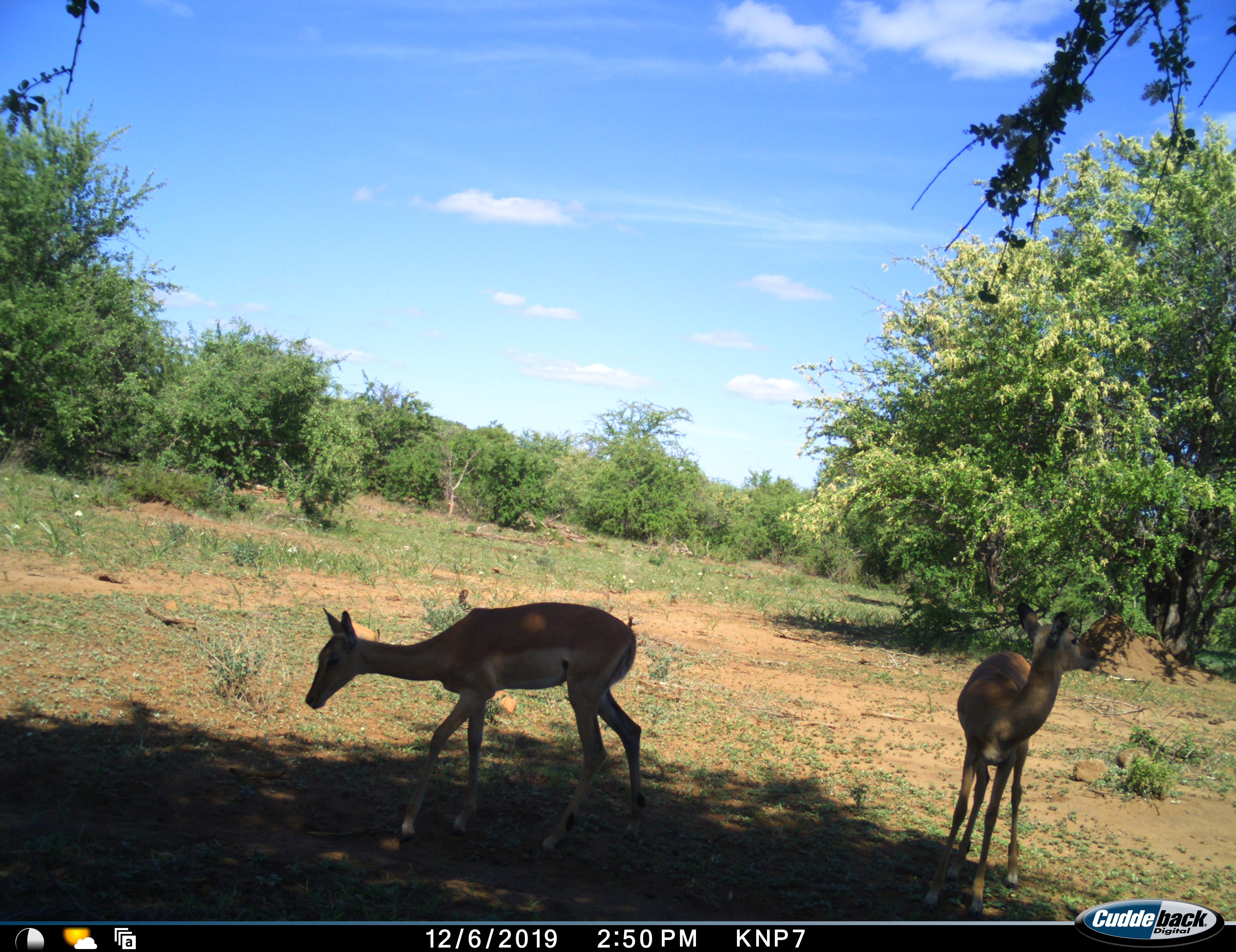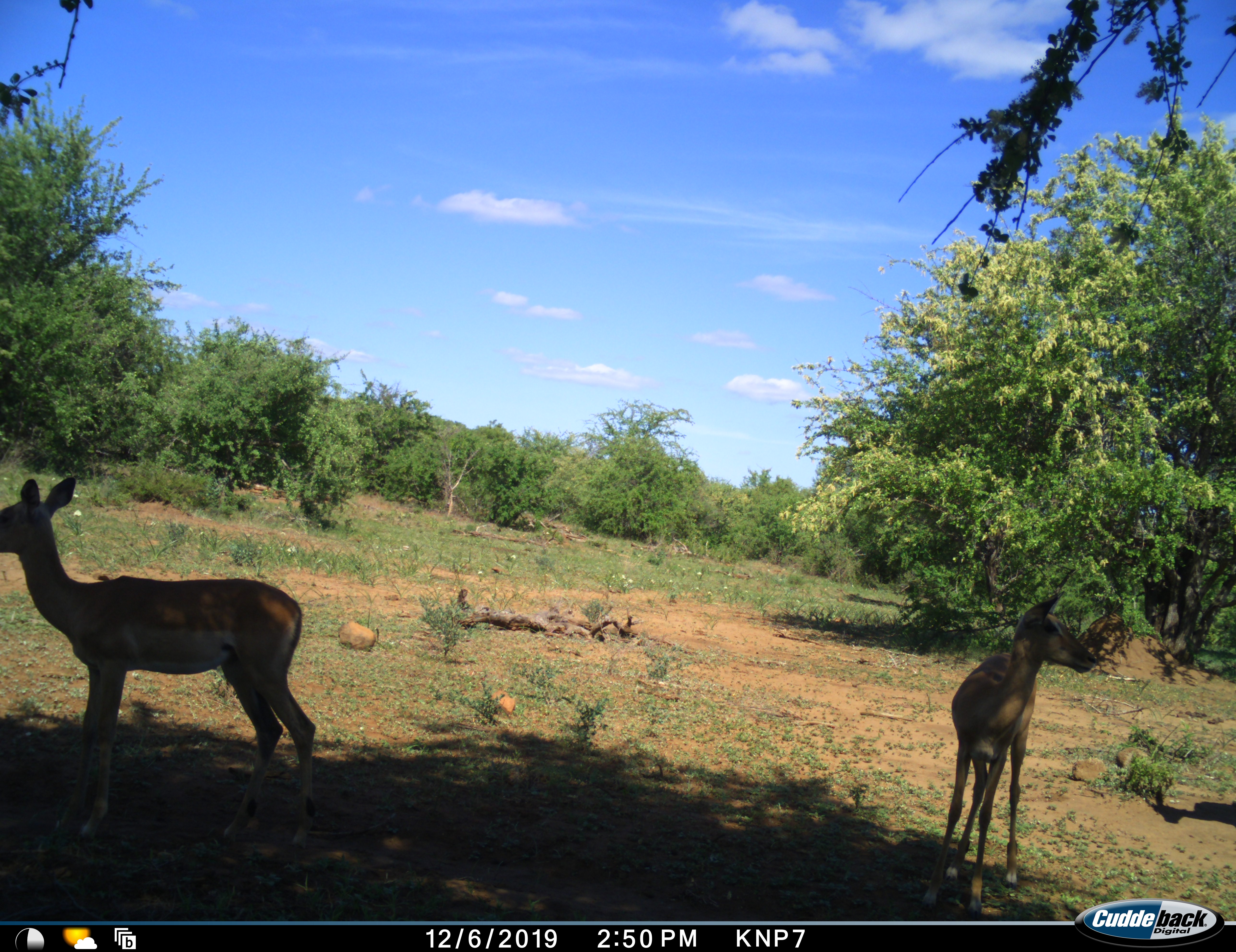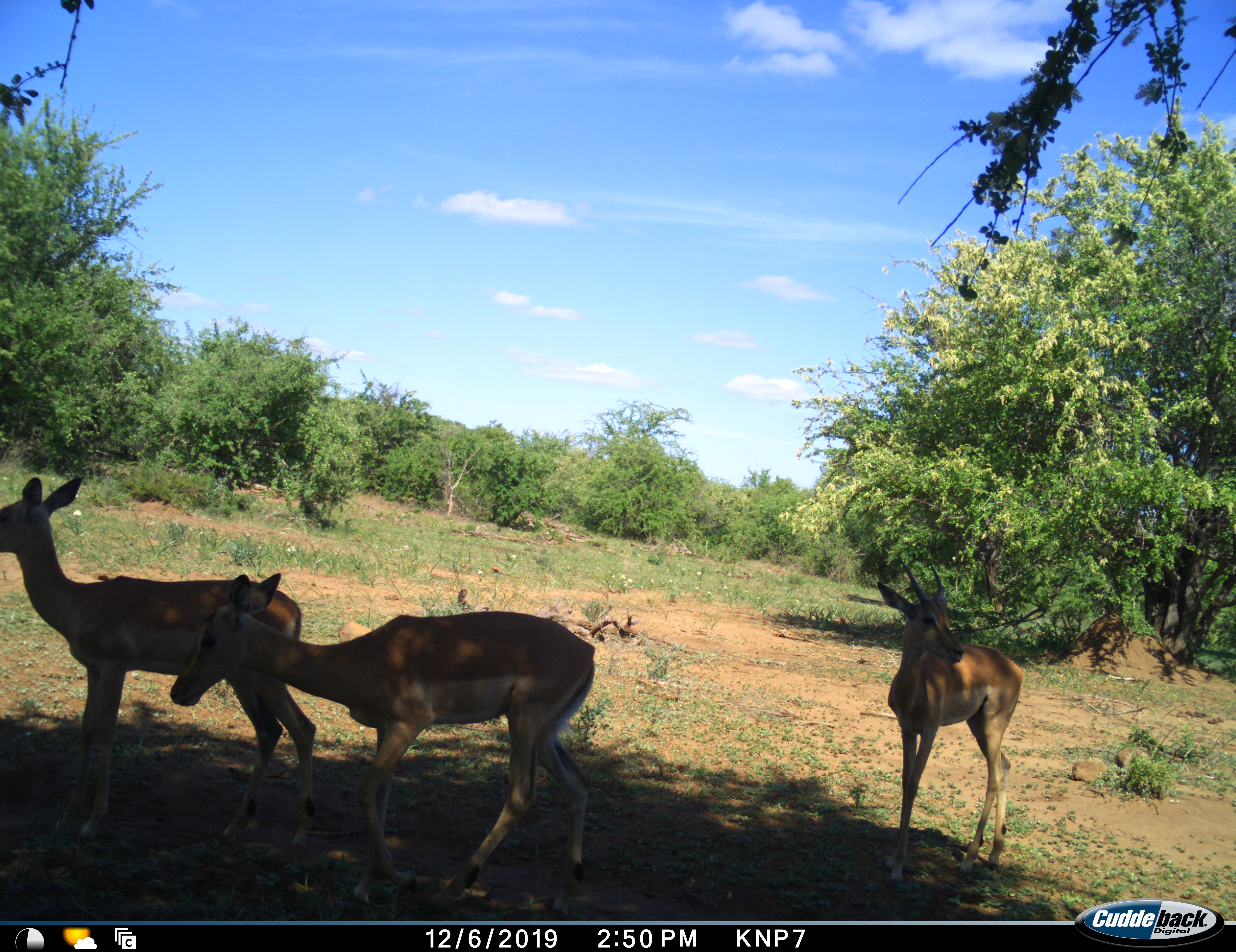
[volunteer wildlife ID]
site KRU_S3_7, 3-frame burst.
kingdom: Animalia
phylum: Chordata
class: Mammalia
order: Artiodactyla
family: Bovidae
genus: Aepyceros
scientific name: Aepyceros melampus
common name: impala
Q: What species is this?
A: Impala (Aepyceros melampus).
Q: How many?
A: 3.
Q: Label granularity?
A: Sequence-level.